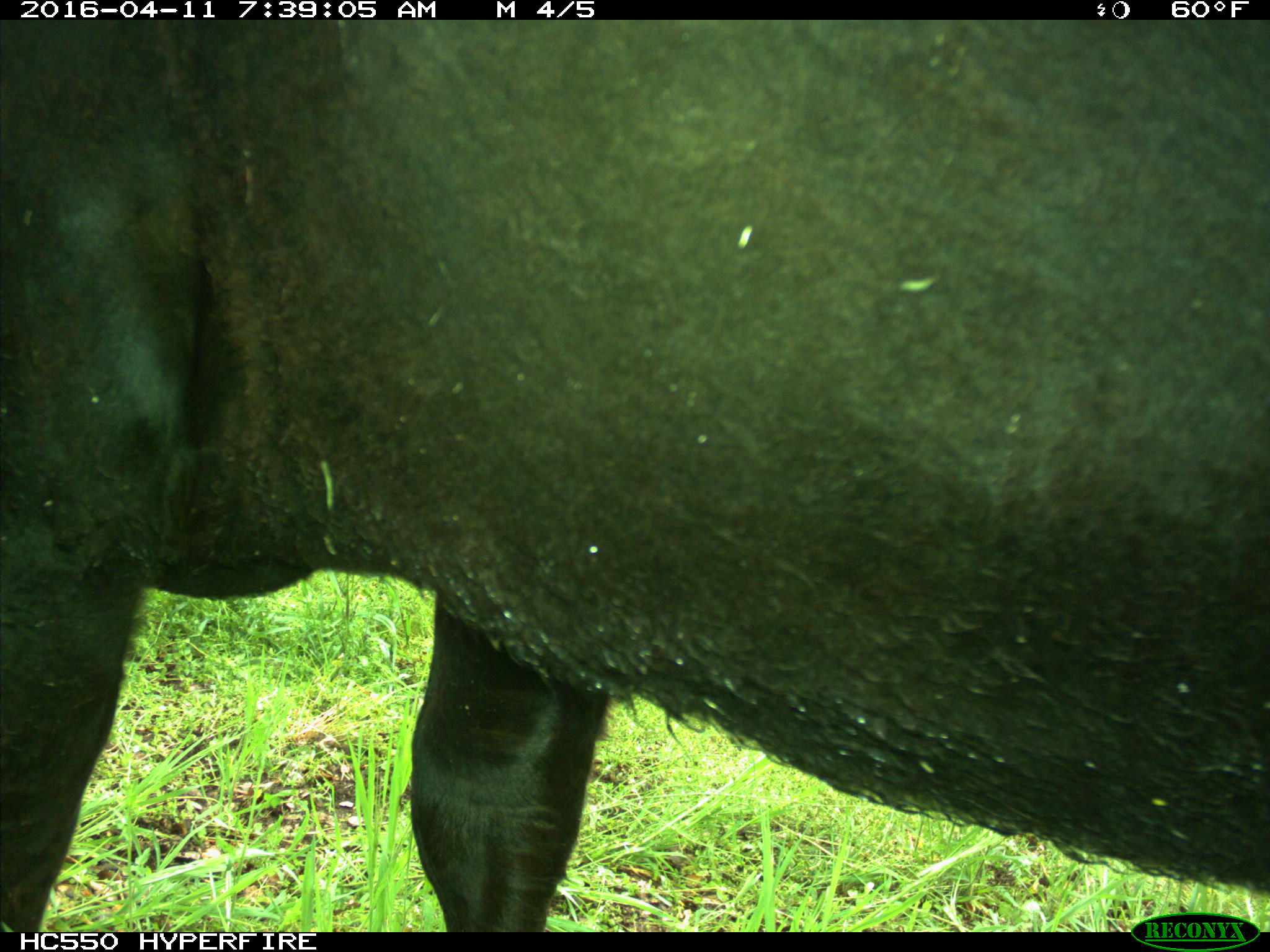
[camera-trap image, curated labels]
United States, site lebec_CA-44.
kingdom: Animalia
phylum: Chordata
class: Mammalia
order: Artiodactyla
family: Bovidae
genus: Bos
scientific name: Bos taurus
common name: domestic cow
Bos taurus (domestic cow).